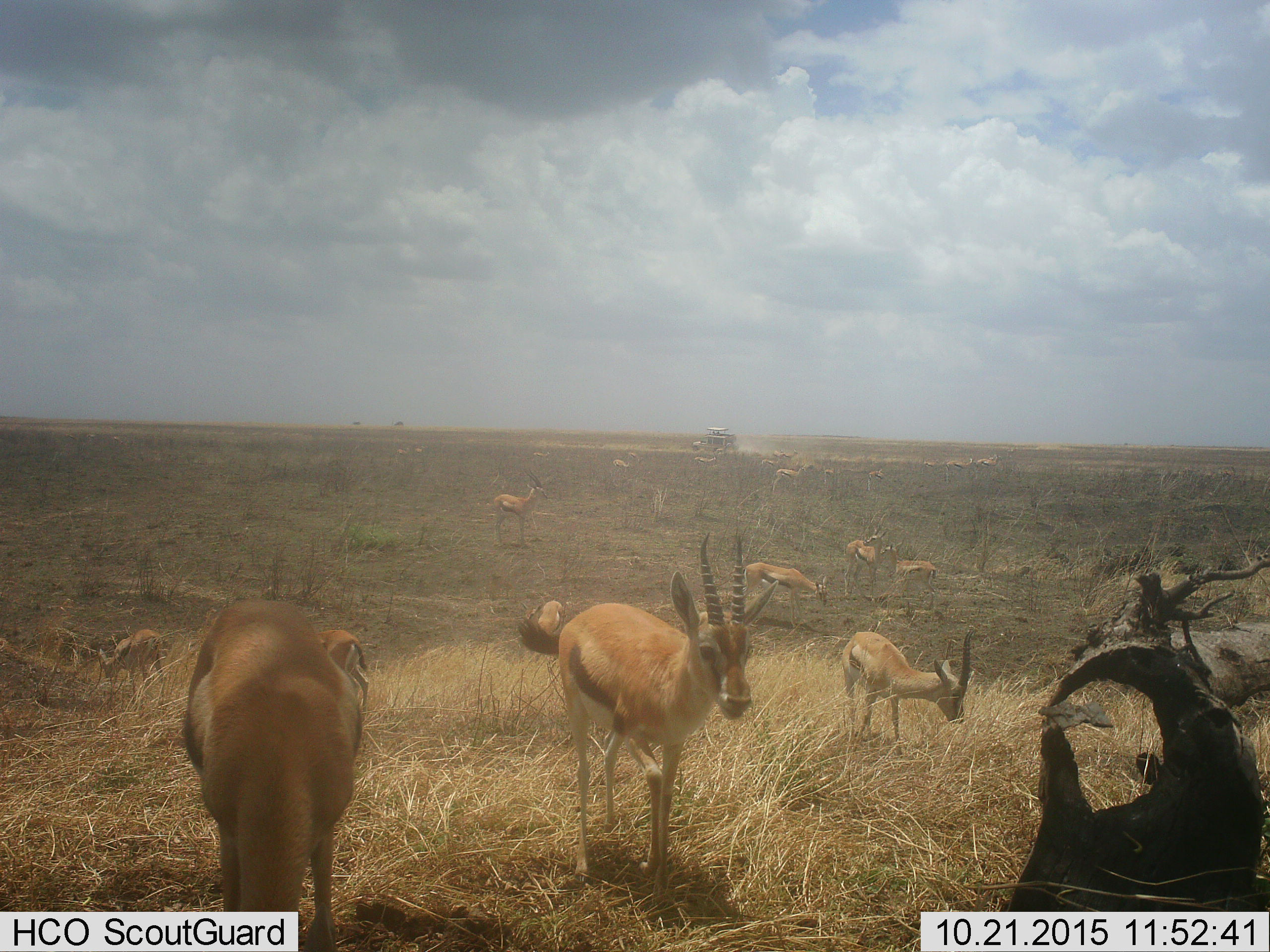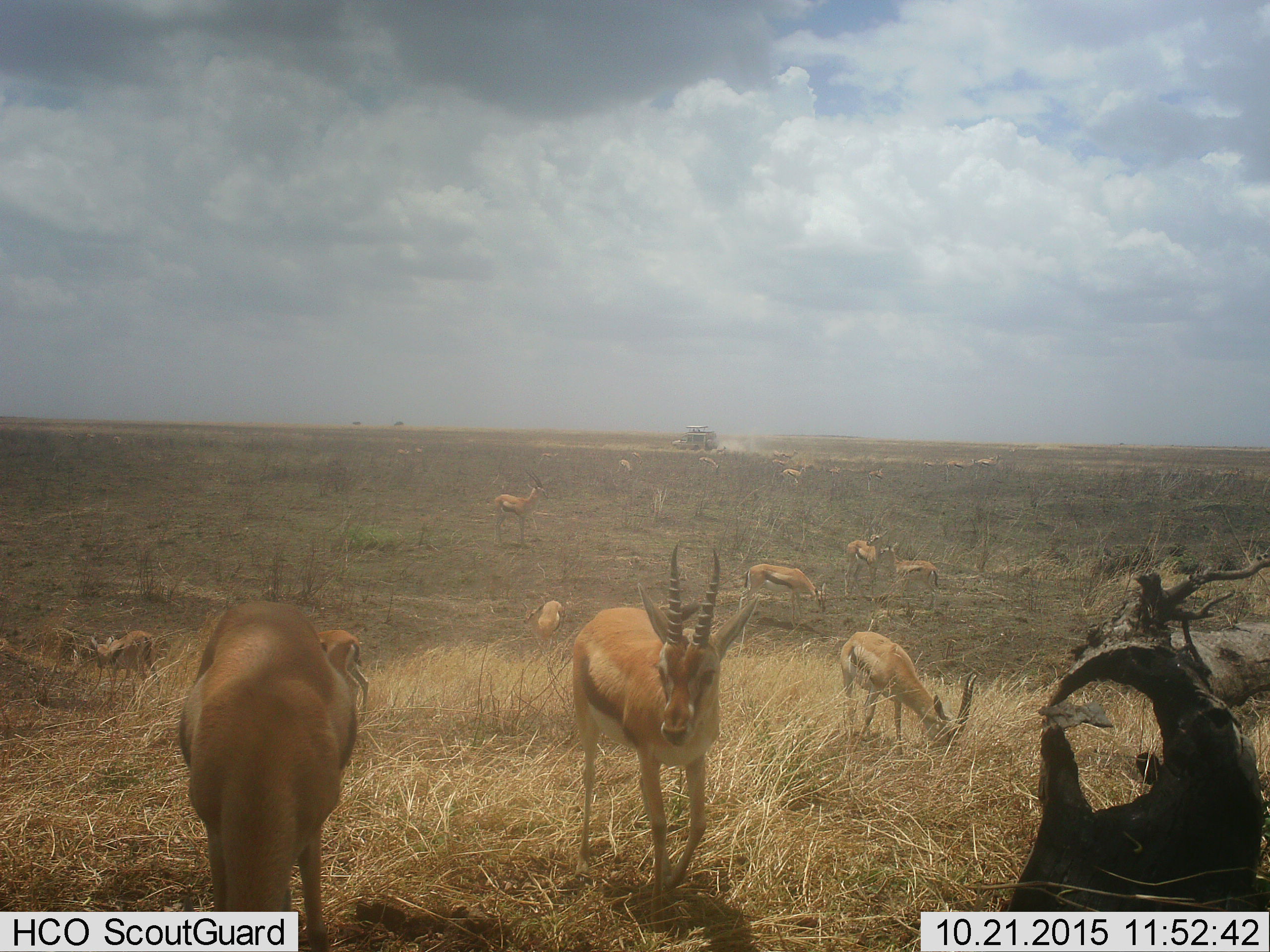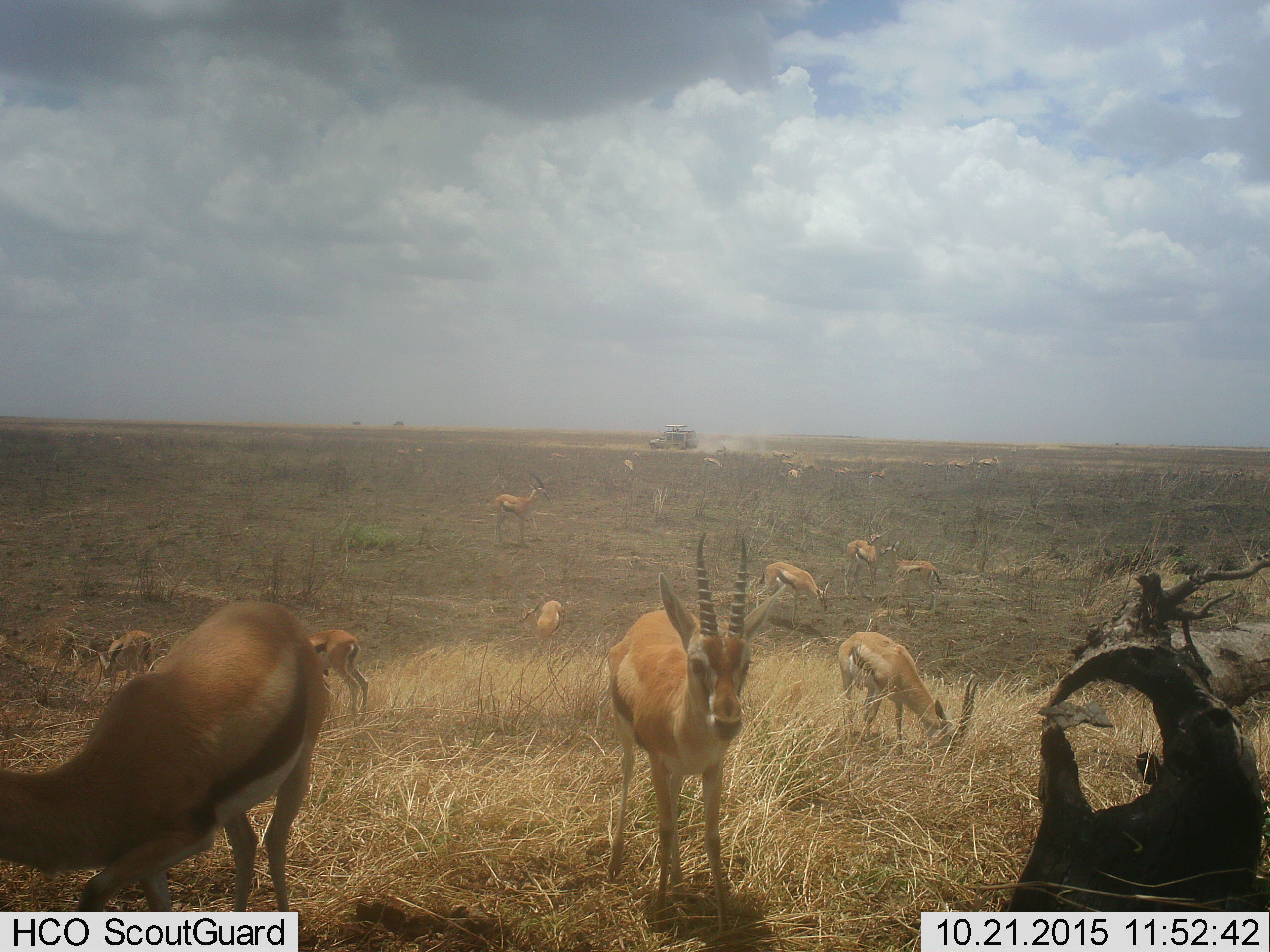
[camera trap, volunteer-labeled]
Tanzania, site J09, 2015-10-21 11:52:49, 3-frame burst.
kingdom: Animalia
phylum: Chordata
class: Mammalia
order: Artiodactyla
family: Bovidae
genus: Eudorcas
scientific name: Eudorcas thomsonii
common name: thomson's gazelle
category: gazellethomsons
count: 11-50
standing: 100%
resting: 11%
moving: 44%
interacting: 22%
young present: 11%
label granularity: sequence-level